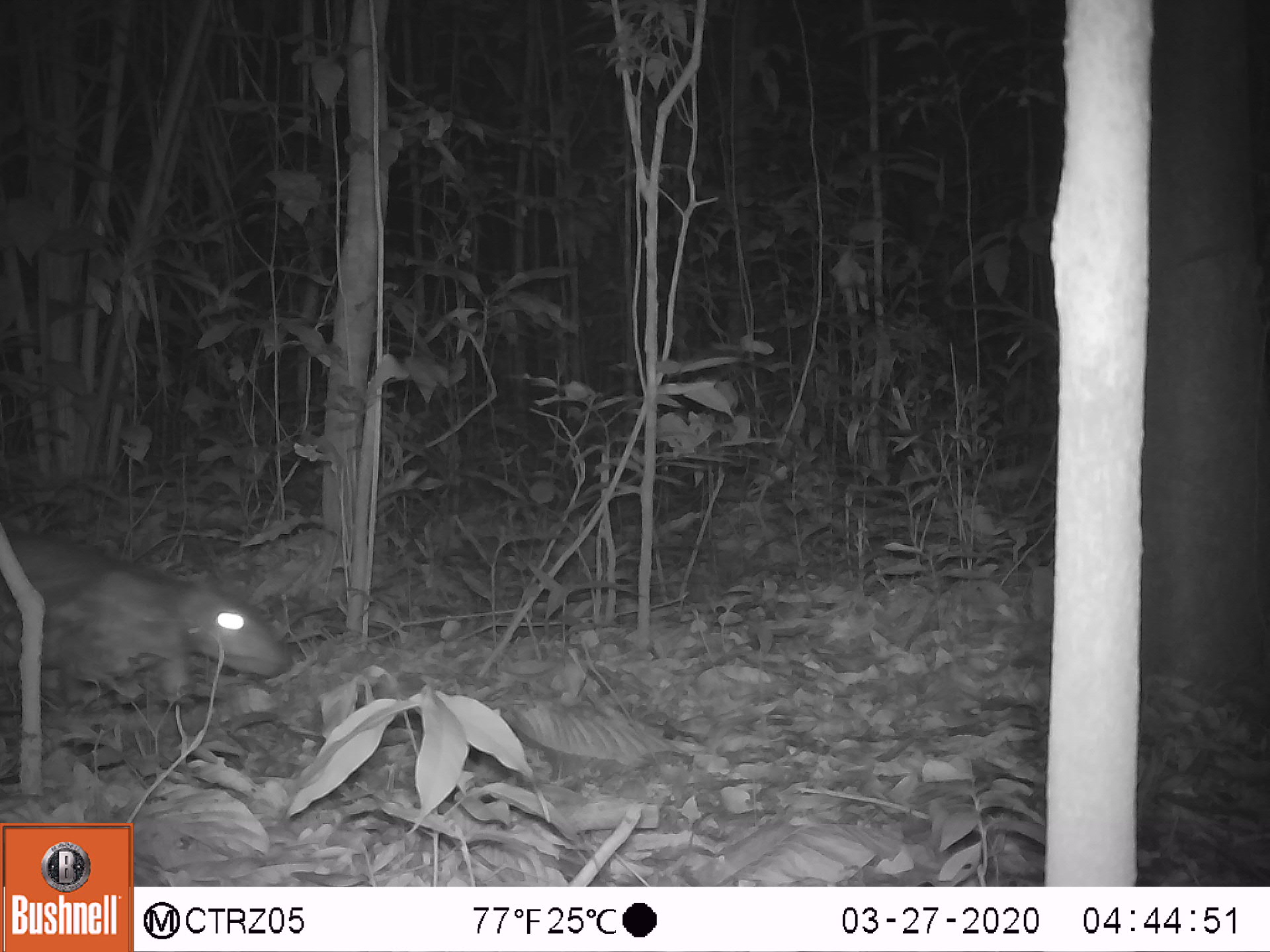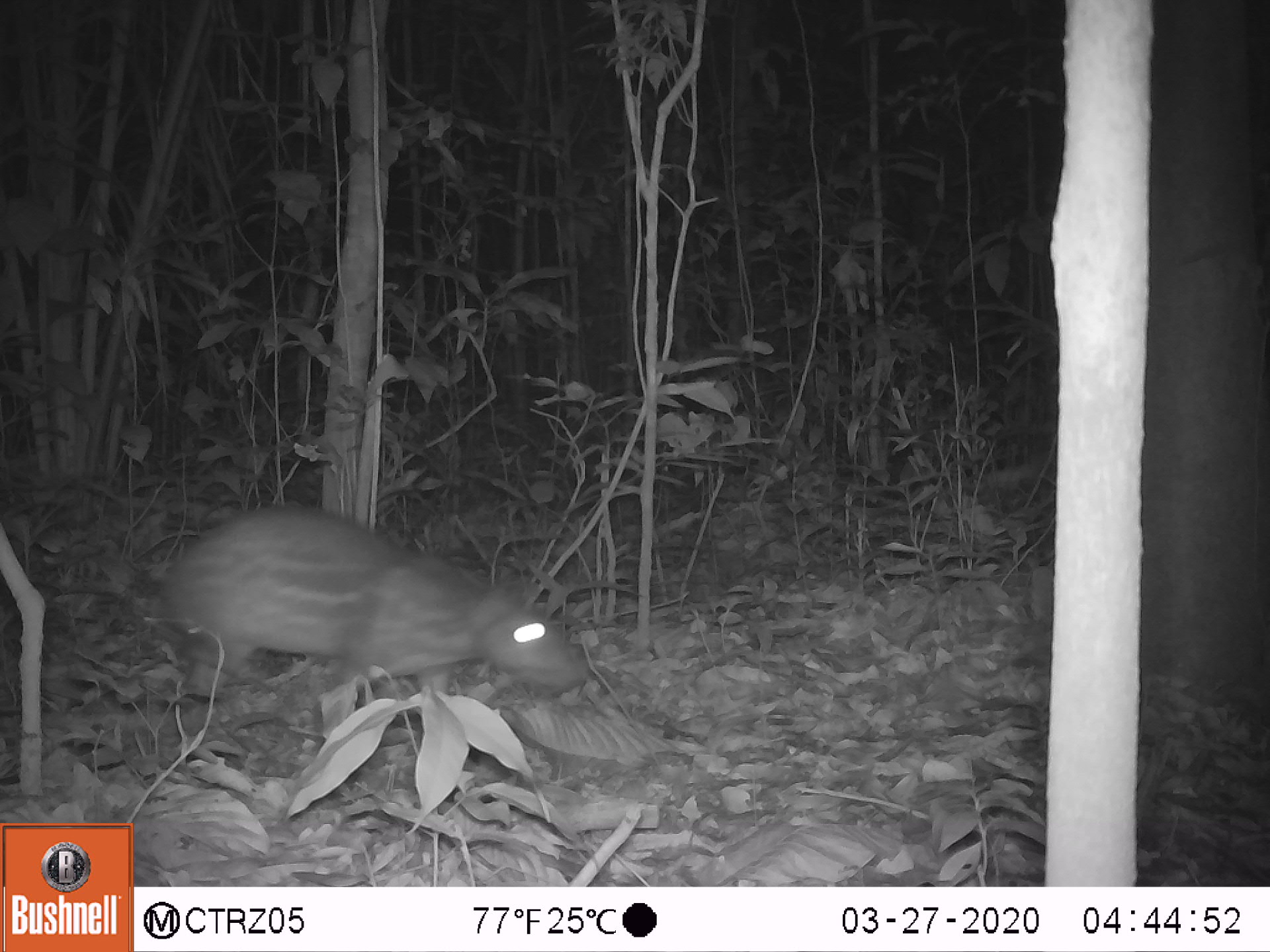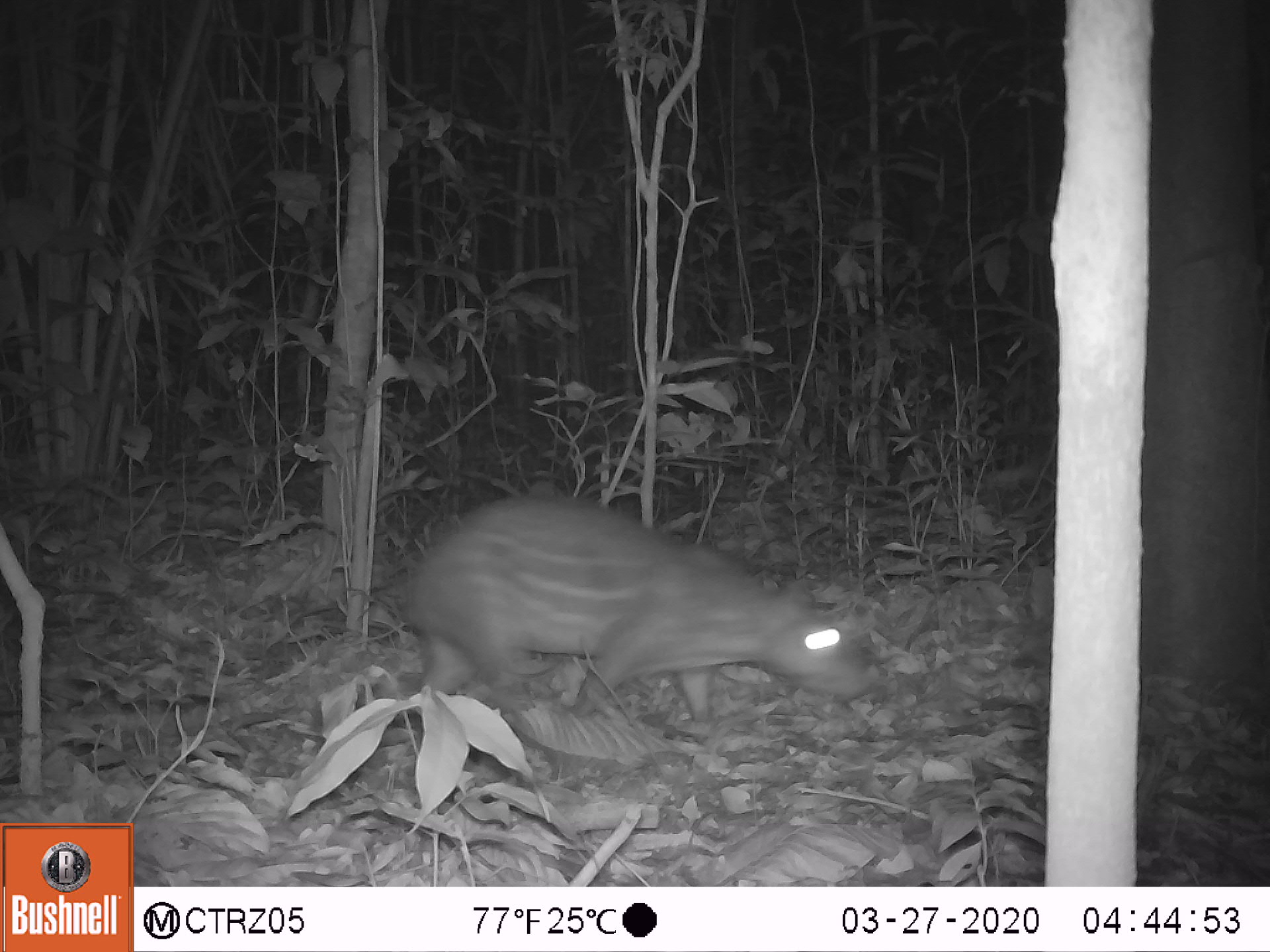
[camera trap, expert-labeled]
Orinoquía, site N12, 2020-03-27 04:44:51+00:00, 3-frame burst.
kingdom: Animalia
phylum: Chordata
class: Mammalia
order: Rodentia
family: Cuniculidae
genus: Cuniculus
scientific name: Cuniculus paca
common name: spotted paca